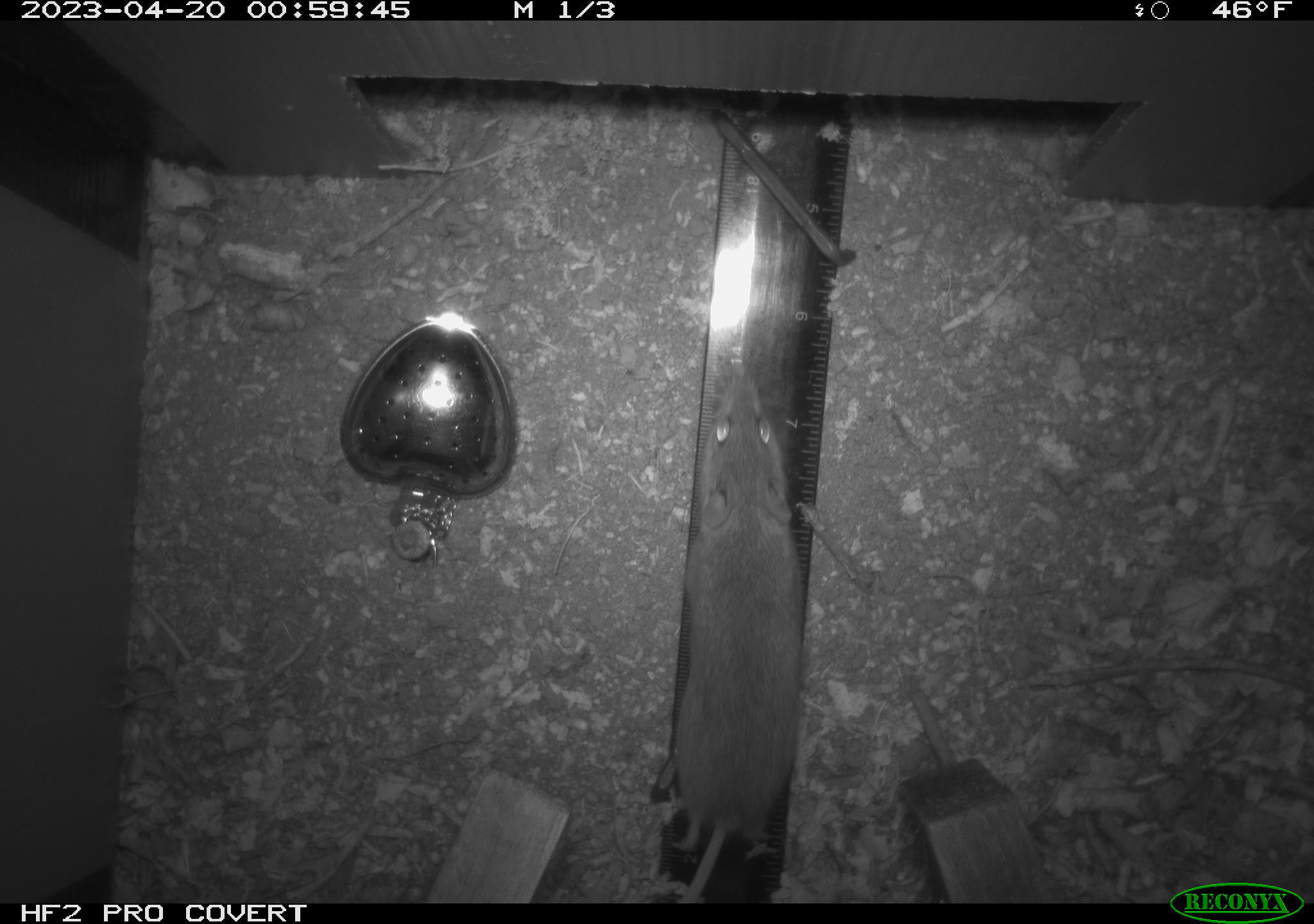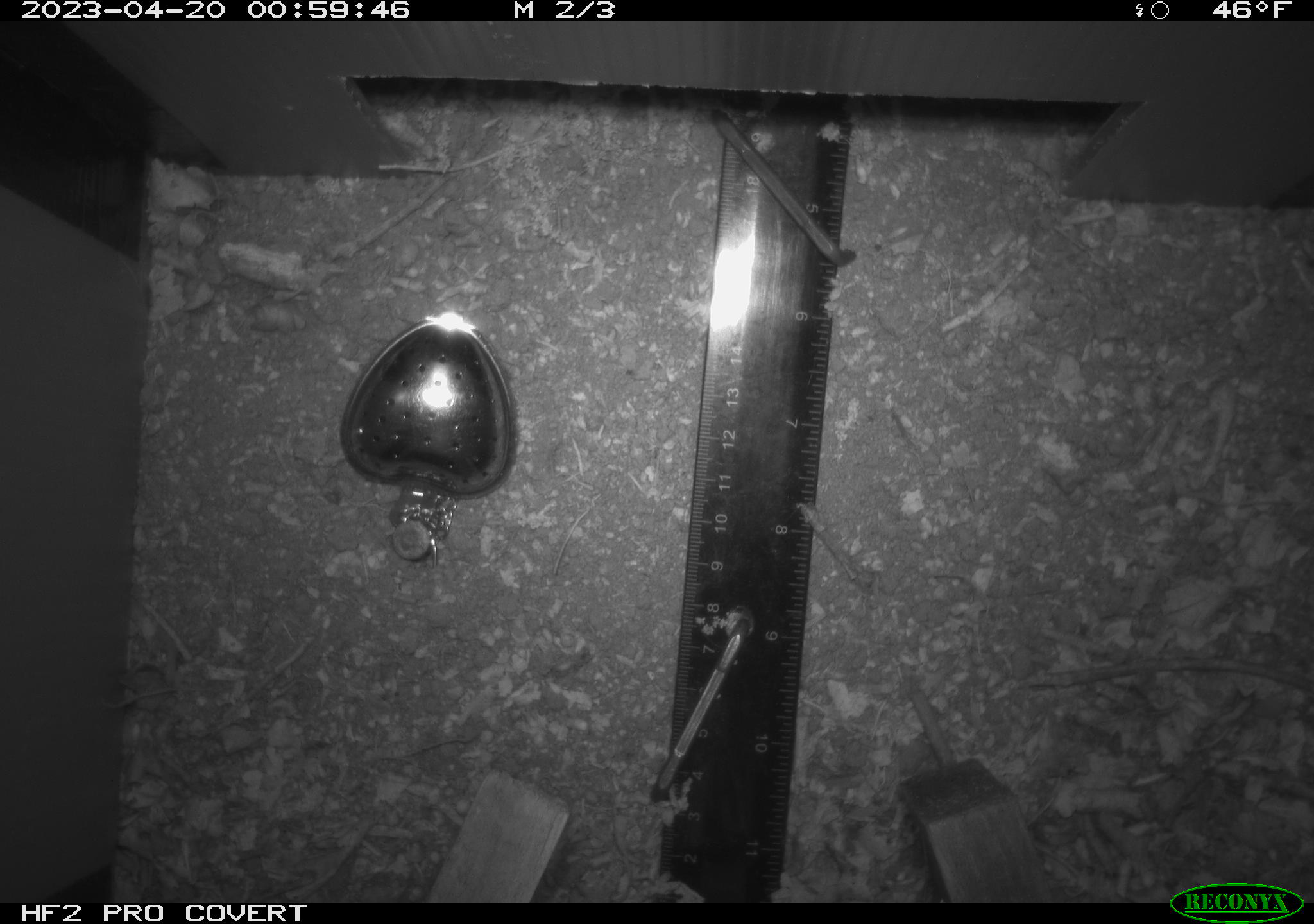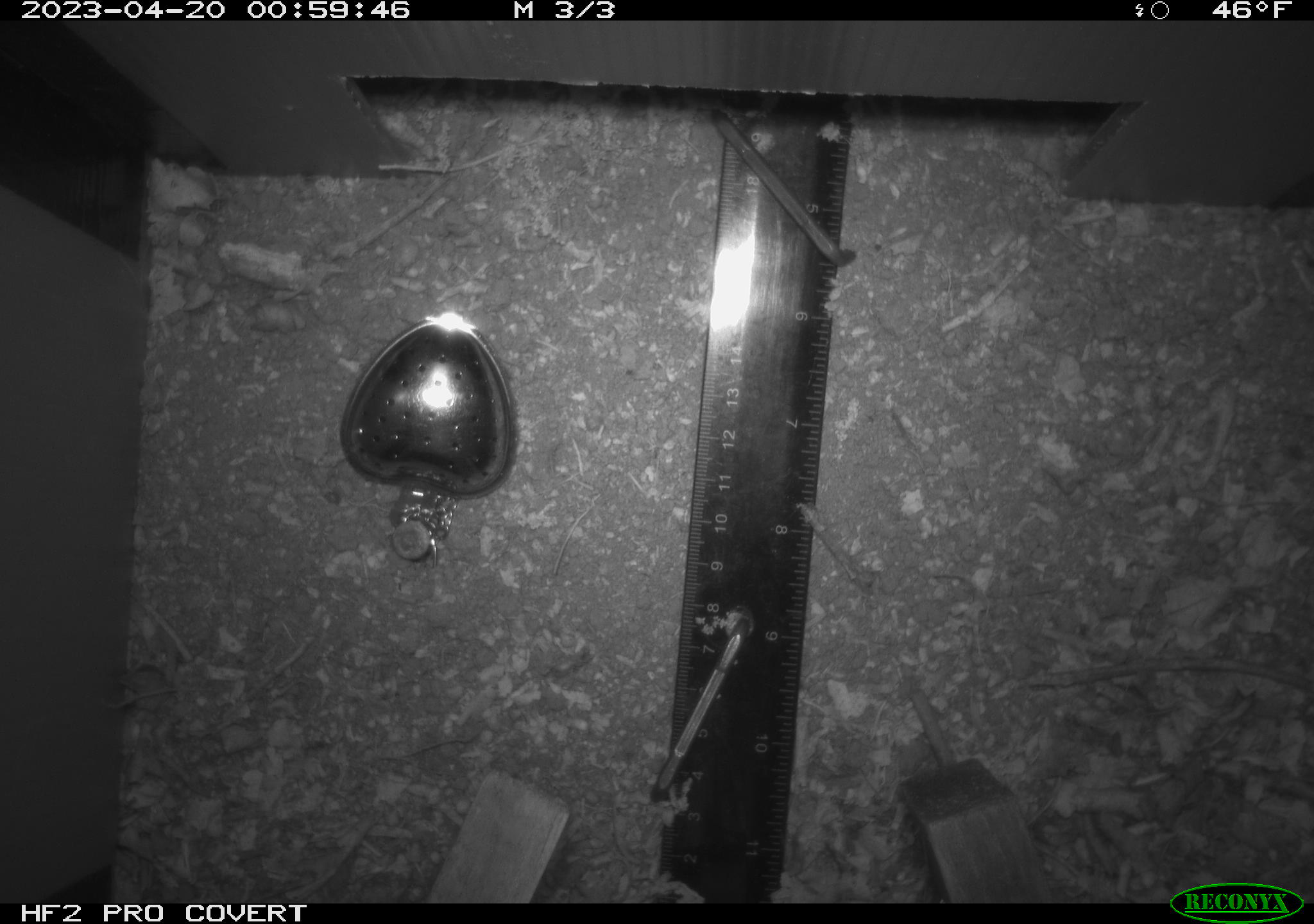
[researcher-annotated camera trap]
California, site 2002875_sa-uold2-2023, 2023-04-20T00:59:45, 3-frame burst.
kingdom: Animalia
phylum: Chordata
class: Mammalia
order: Rodentia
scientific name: Rodentia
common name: mouse species